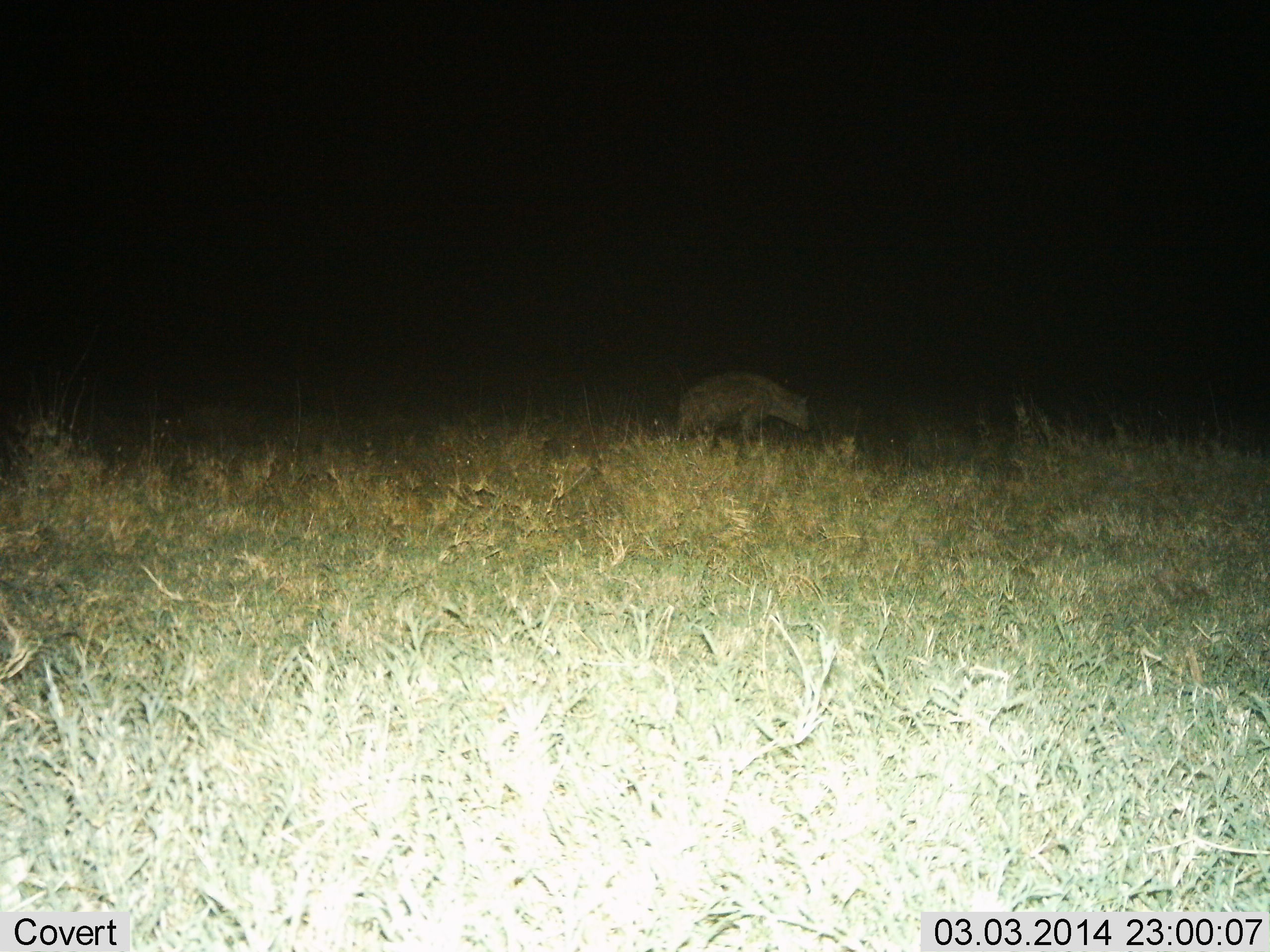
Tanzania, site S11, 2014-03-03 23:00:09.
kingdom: Animalia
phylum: Chordata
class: Mammalia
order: Carnivora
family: Hyaenidae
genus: Crocuta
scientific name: Crocuta crocuta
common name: spotted hyena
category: hyenaspotted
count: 1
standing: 30%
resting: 0%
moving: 70%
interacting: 0%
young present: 0%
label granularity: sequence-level